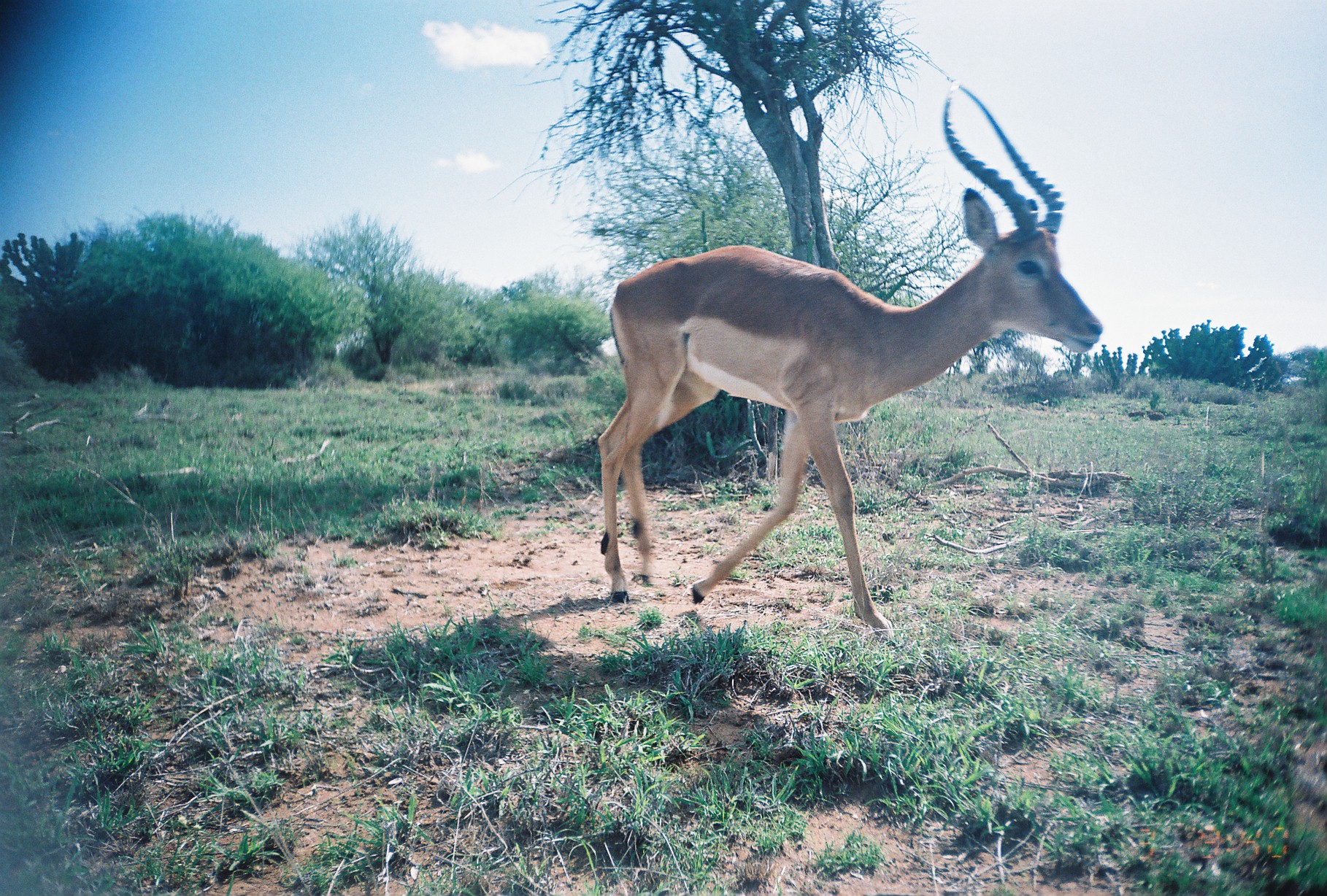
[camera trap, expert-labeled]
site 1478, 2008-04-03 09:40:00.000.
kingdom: Animalia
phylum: Chordata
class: Mammalia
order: Artiodactyla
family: Bovidae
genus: Aepyceros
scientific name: Aepyceros melampus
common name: impala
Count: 1.